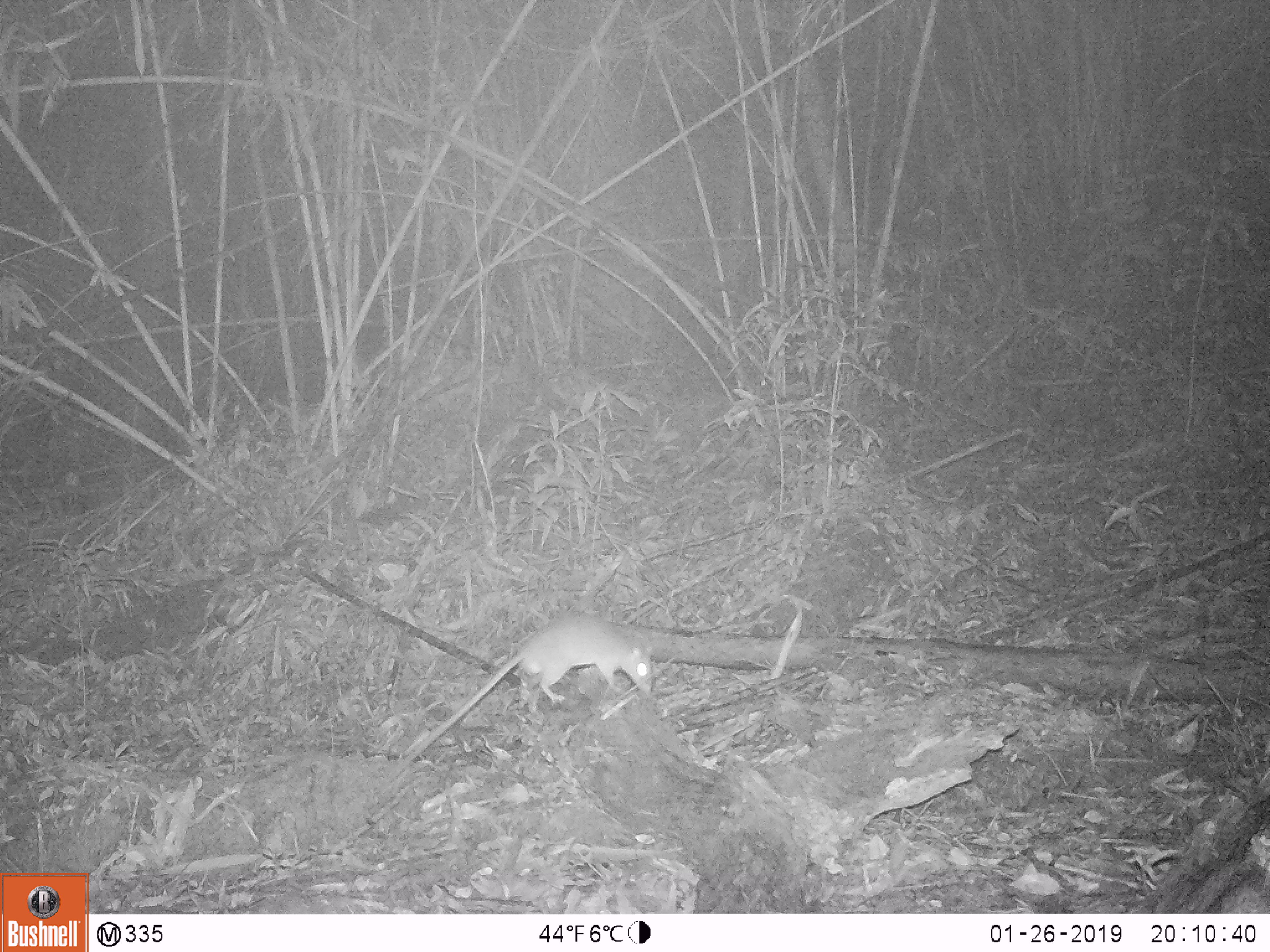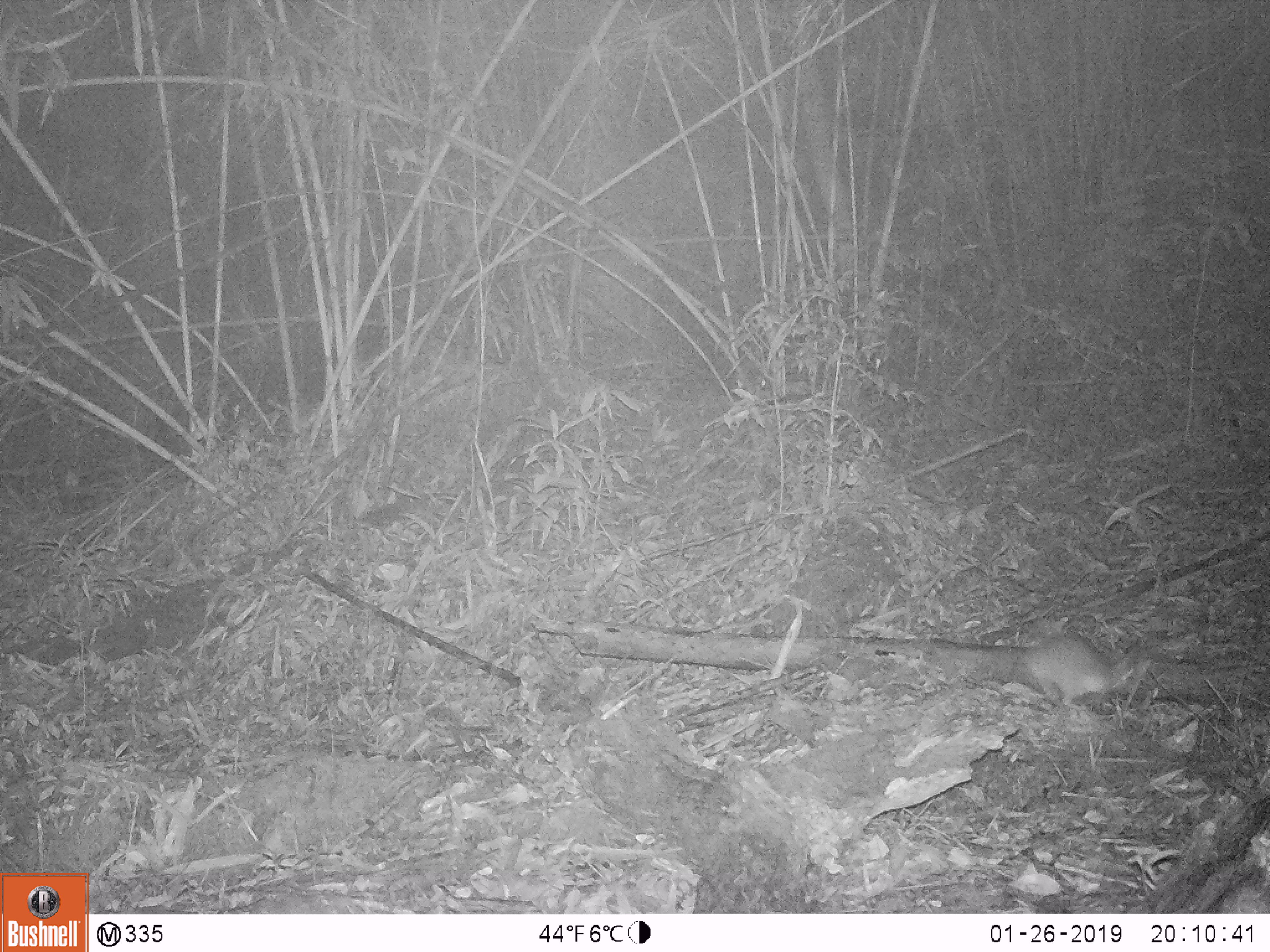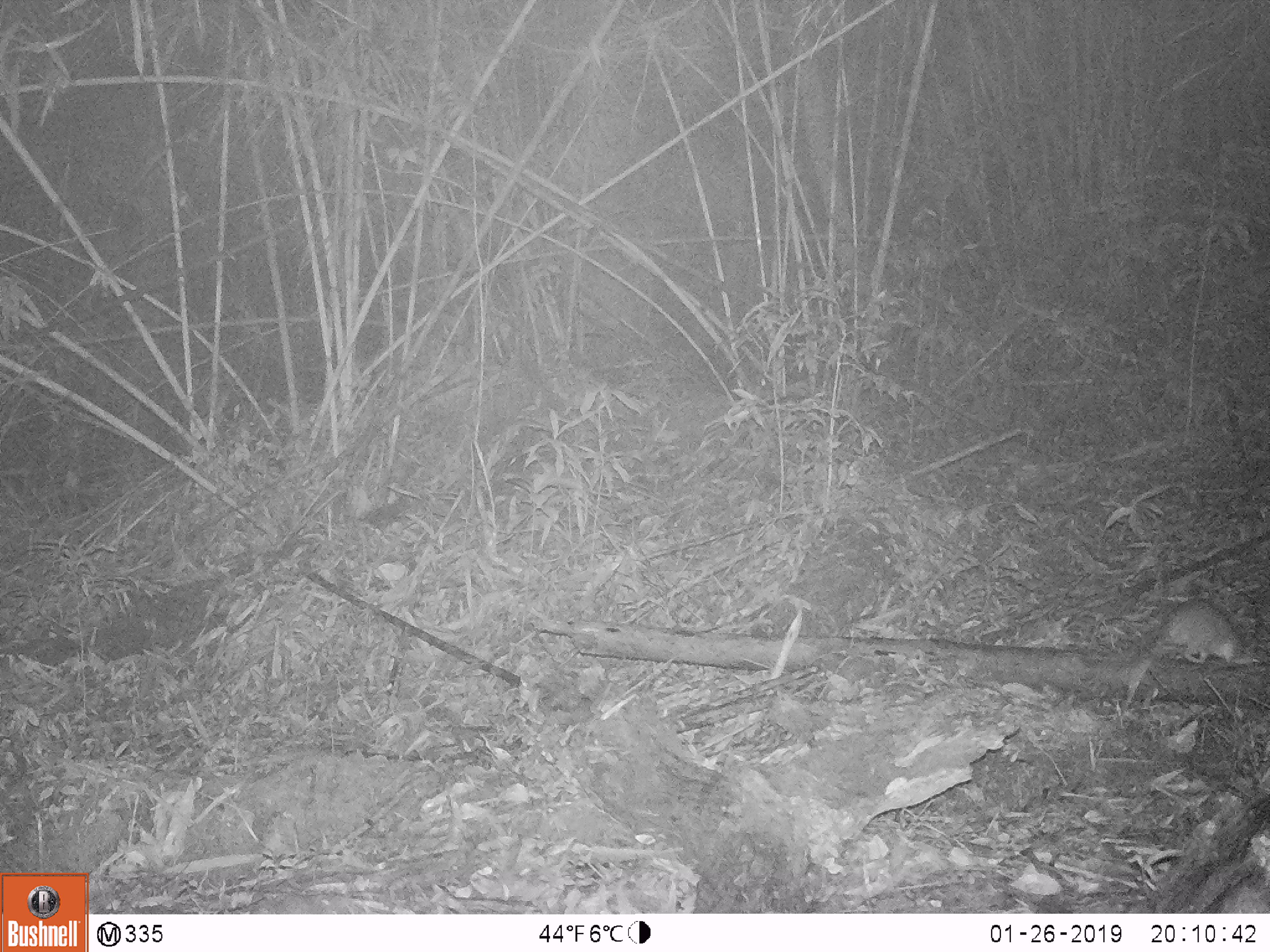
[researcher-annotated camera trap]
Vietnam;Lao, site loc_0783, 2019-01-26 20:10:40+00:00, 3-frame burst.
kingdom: Animalia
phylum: Chordata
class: Mammalia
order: Rodentia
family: Muridae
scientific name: Muridae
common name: old-world mice and rats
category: unidentified murid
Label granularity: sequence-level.